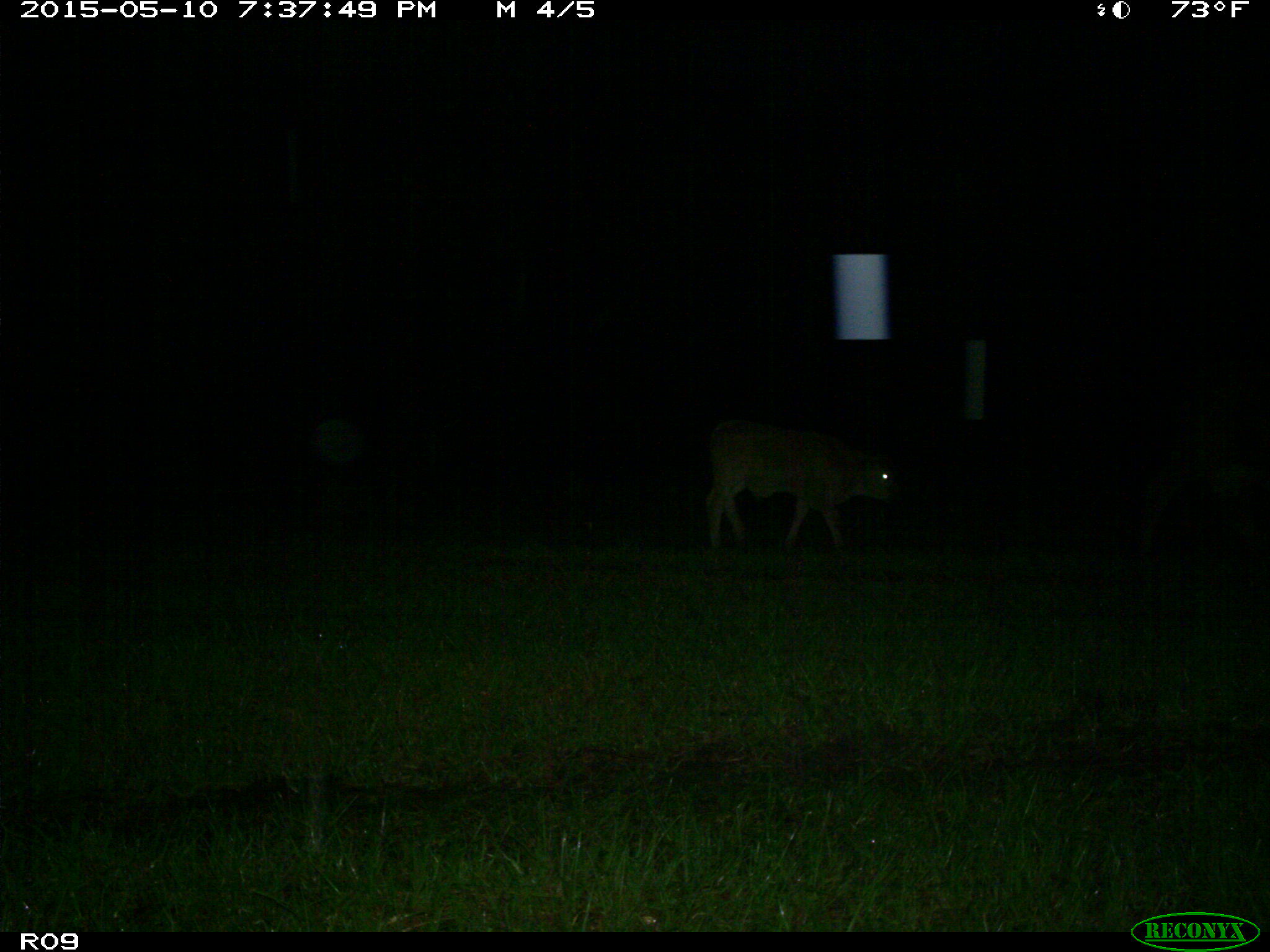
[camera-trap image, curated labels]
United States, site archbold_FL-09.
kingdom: Animalia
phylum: Chordata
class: Mammalia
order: Artiodactyla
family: Bovidae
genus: Bos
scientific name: Bos taurus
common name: domestic cow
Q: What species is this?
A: Bos taurus (domestic cow).